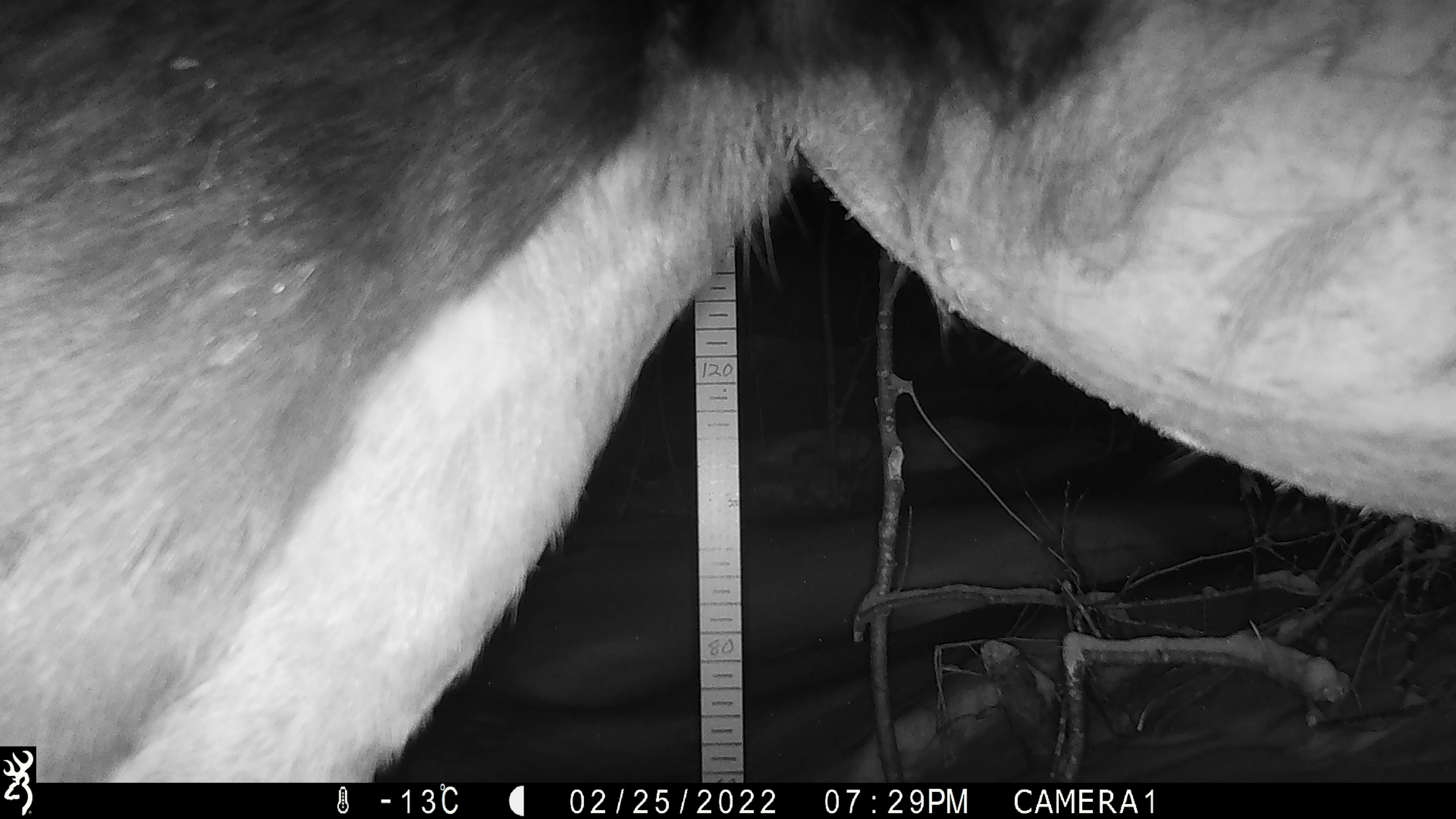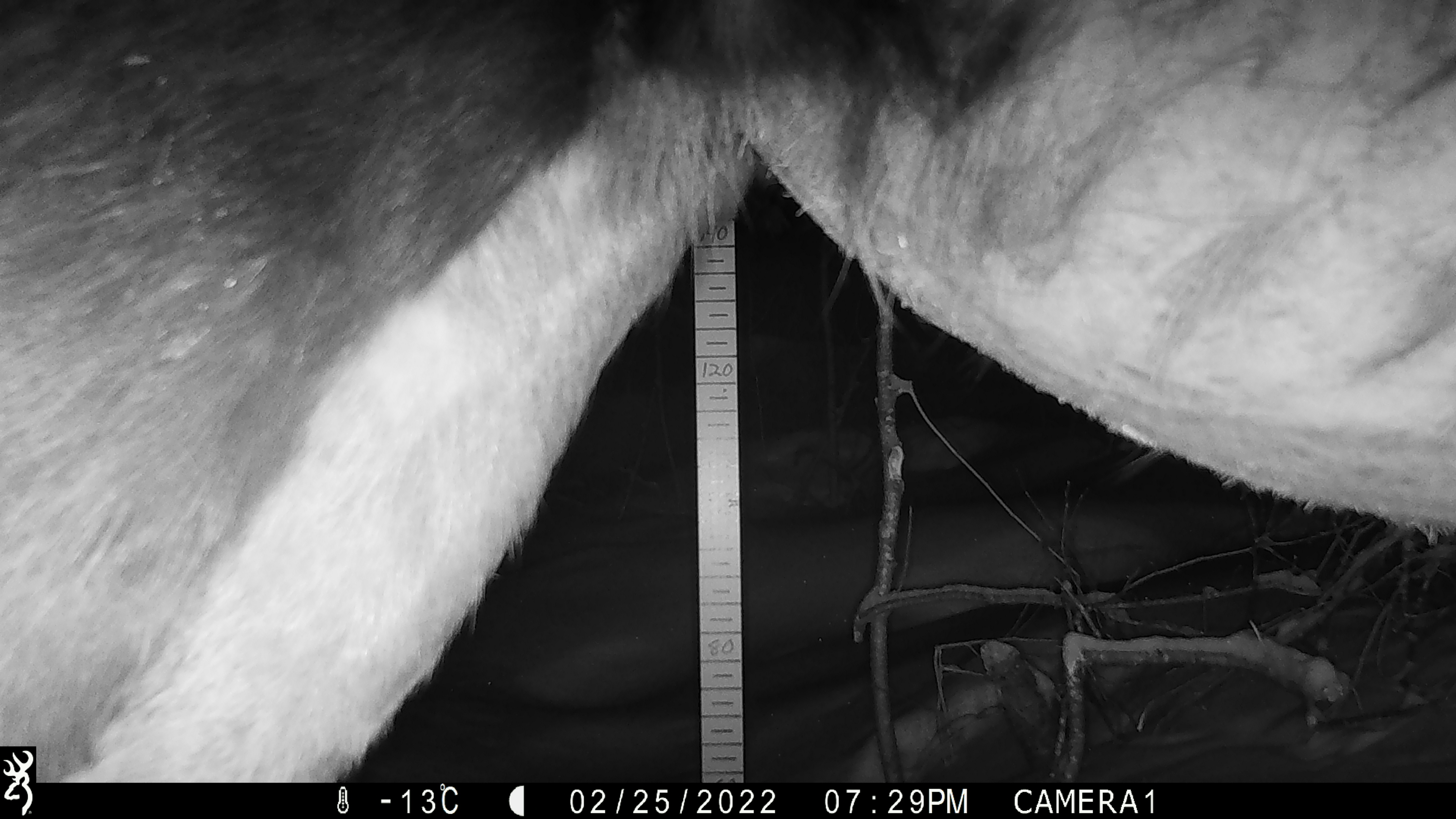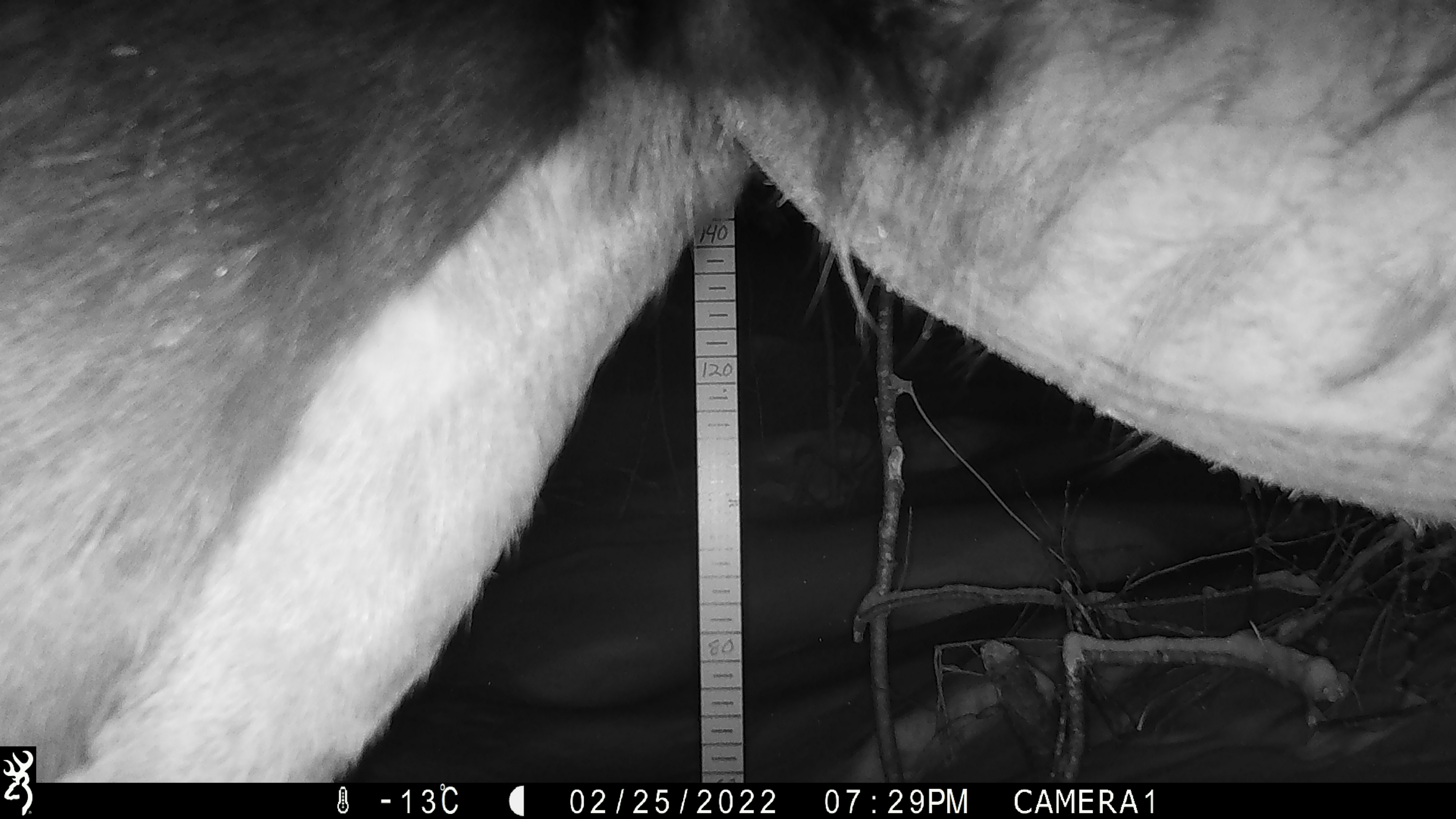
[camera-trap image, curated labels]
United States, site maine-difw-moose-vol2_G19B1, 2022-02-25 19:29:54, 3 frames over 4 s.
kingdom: Animalia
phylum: Chordata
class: Mammalia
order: Artiodactyla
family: Cervidae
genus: Alces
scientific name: Alces alces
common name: moose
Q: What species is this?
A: Moose (Alces alces).